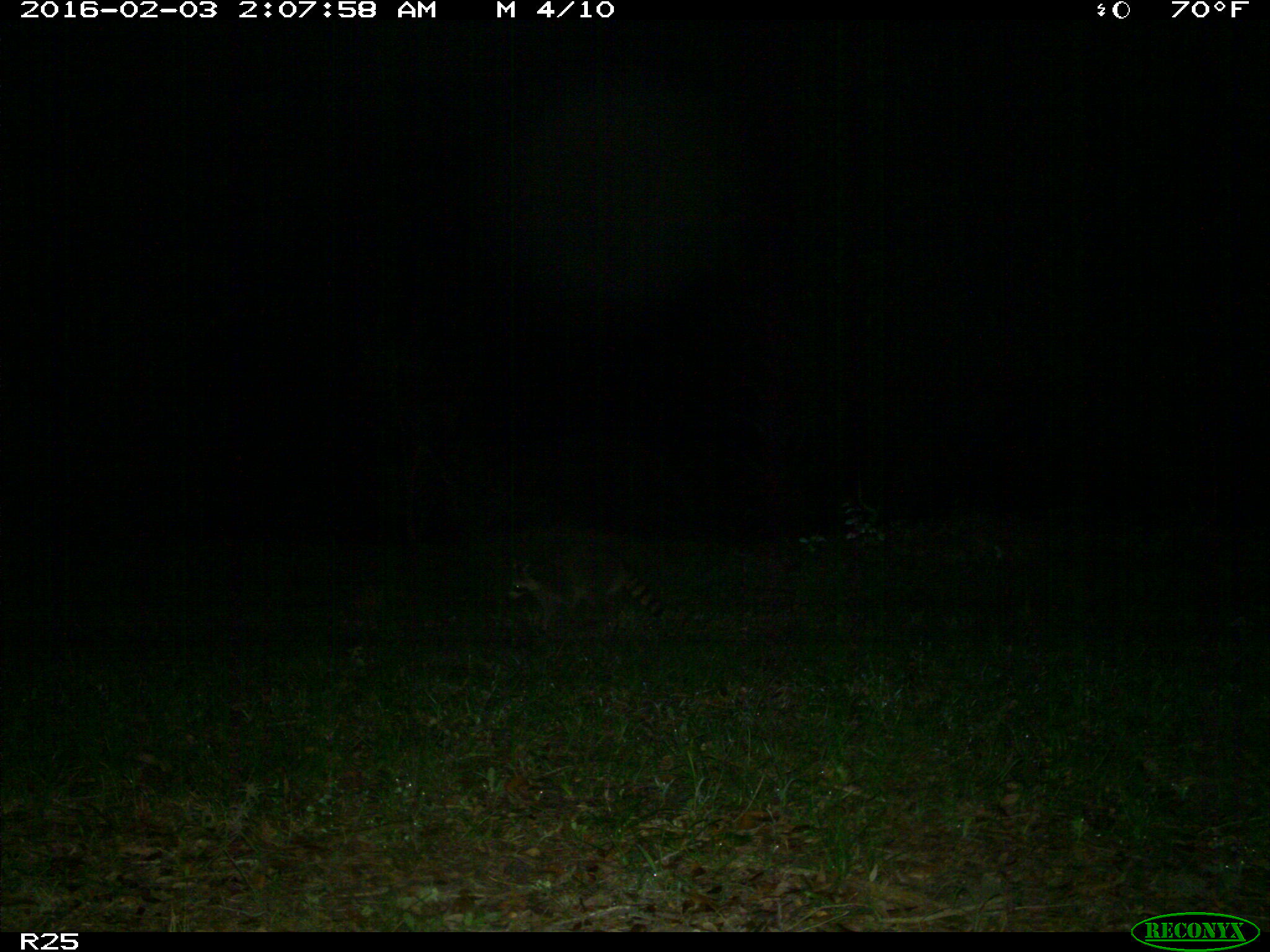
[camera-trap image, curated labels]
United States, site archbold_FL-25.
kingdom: Animalia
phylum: Chordata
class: Mammalia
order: Carnivora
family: Procyonidae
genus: Procyon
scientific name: Procyon lotor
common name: common raccoon